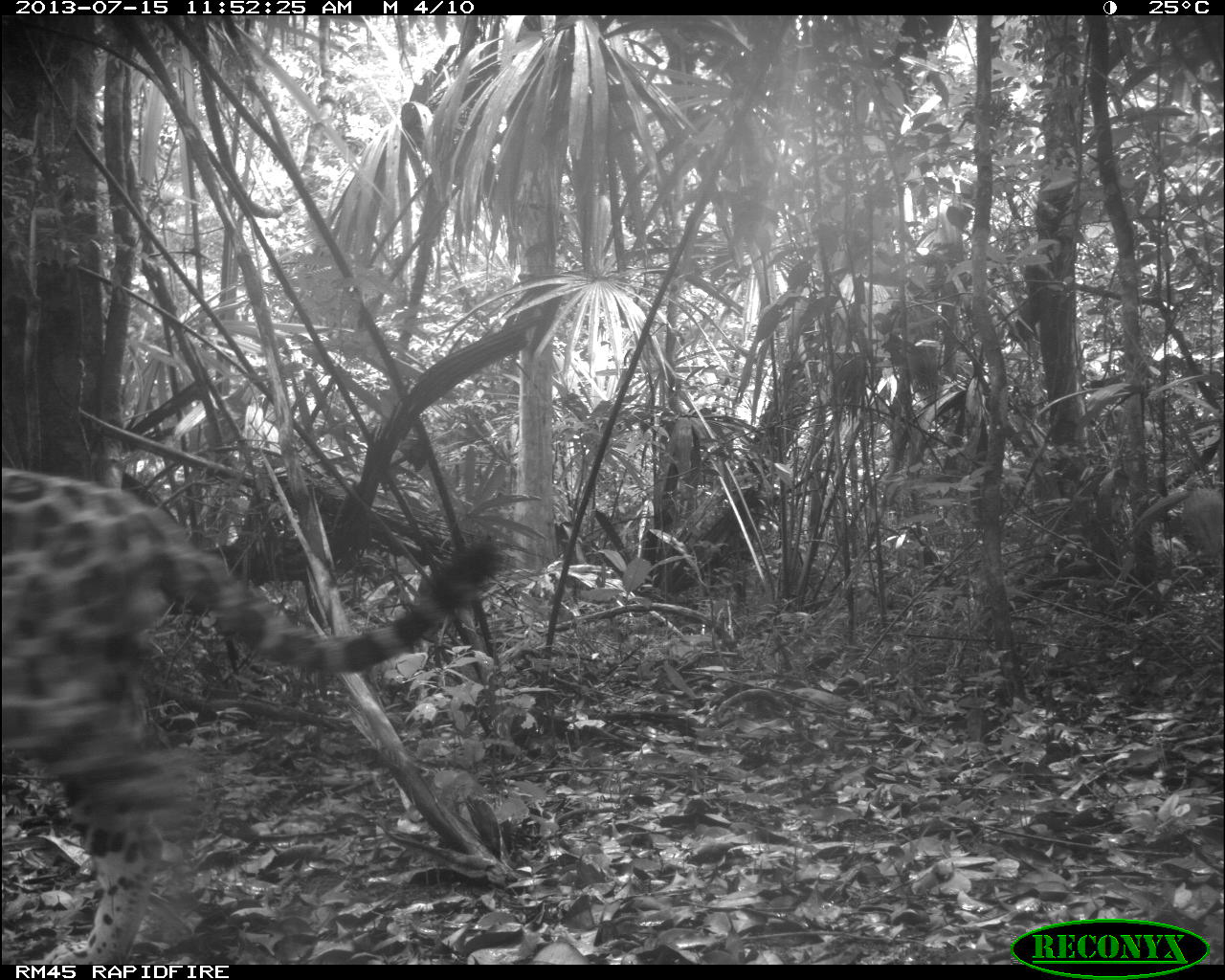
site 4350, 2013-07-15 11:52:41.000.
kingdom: Animalia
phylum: Chordata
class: Mammalia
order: Carnivora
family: Felidae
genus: Panthera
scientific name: Panthera onca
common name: jaguar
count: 1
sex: male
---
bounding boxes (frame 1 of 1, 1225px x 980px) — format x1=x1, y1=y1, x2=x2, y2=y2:
panthera onca: x1=1, y1=459, x2=495, y2=963